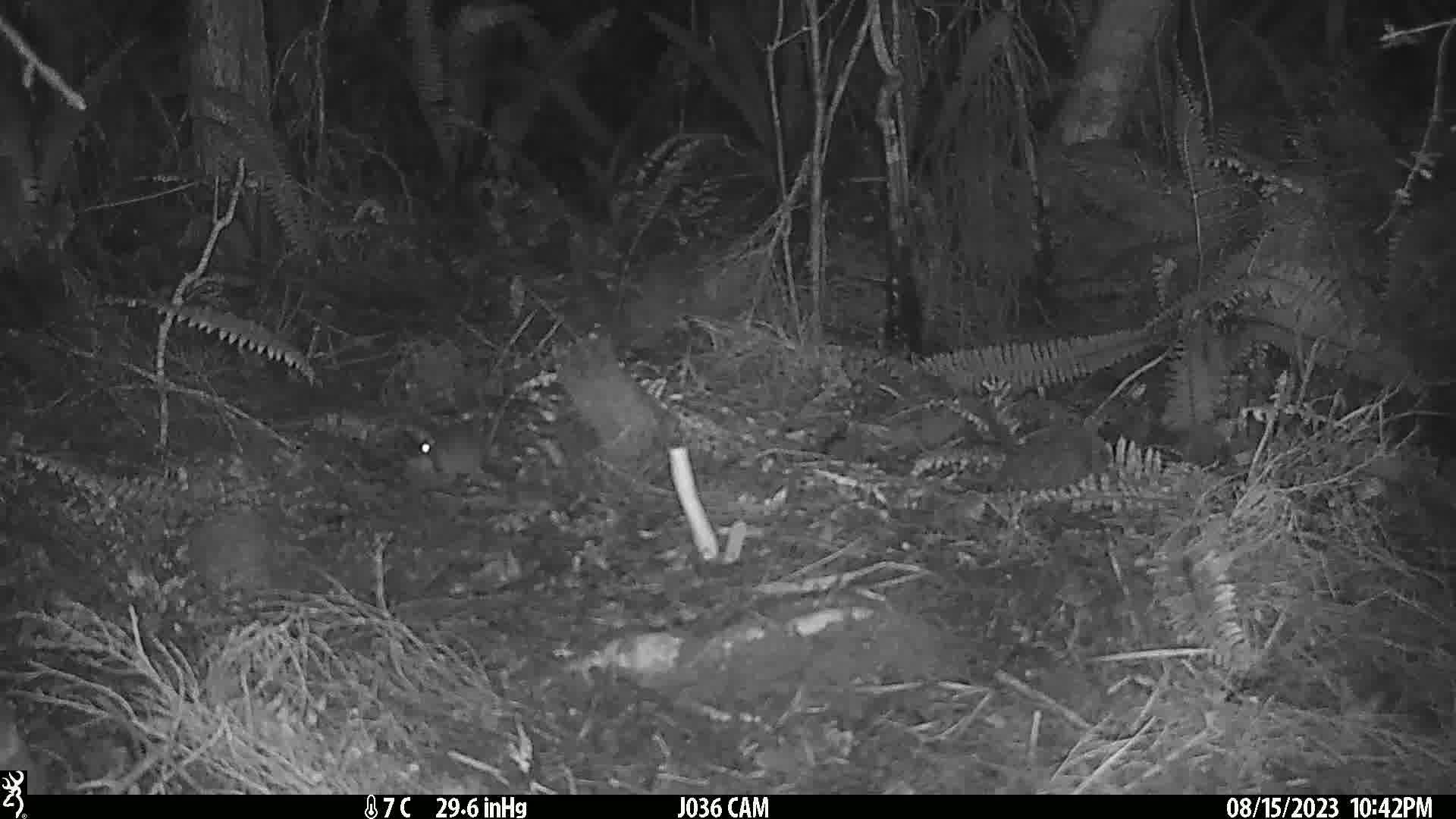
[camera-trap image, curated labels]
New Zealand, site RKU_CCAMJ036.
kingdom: Animalia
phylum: Chordata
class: Mammalia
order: Rodentia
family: Muridae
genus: Rattus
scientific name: Rattus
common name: rat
Rat (Rattus).